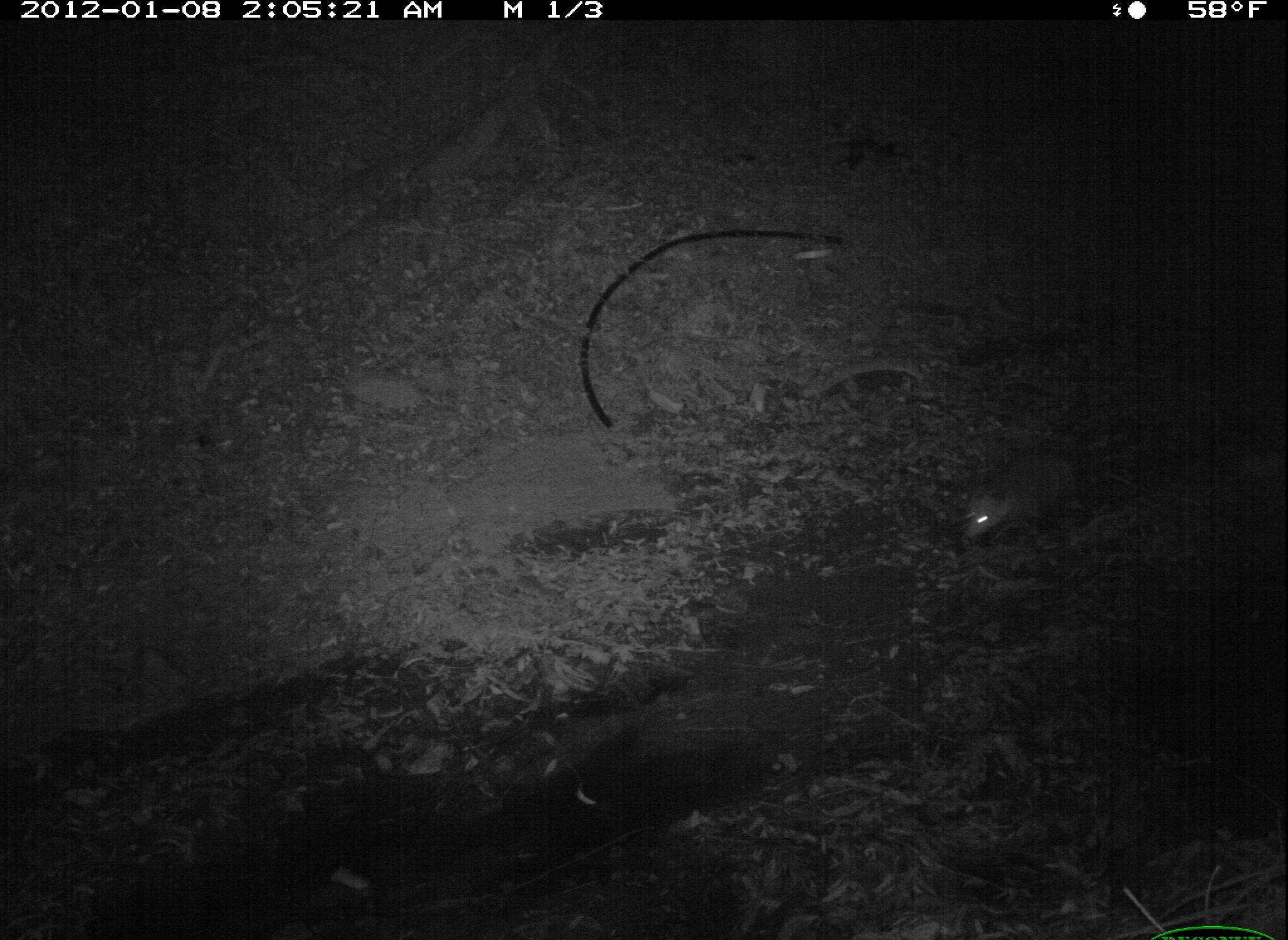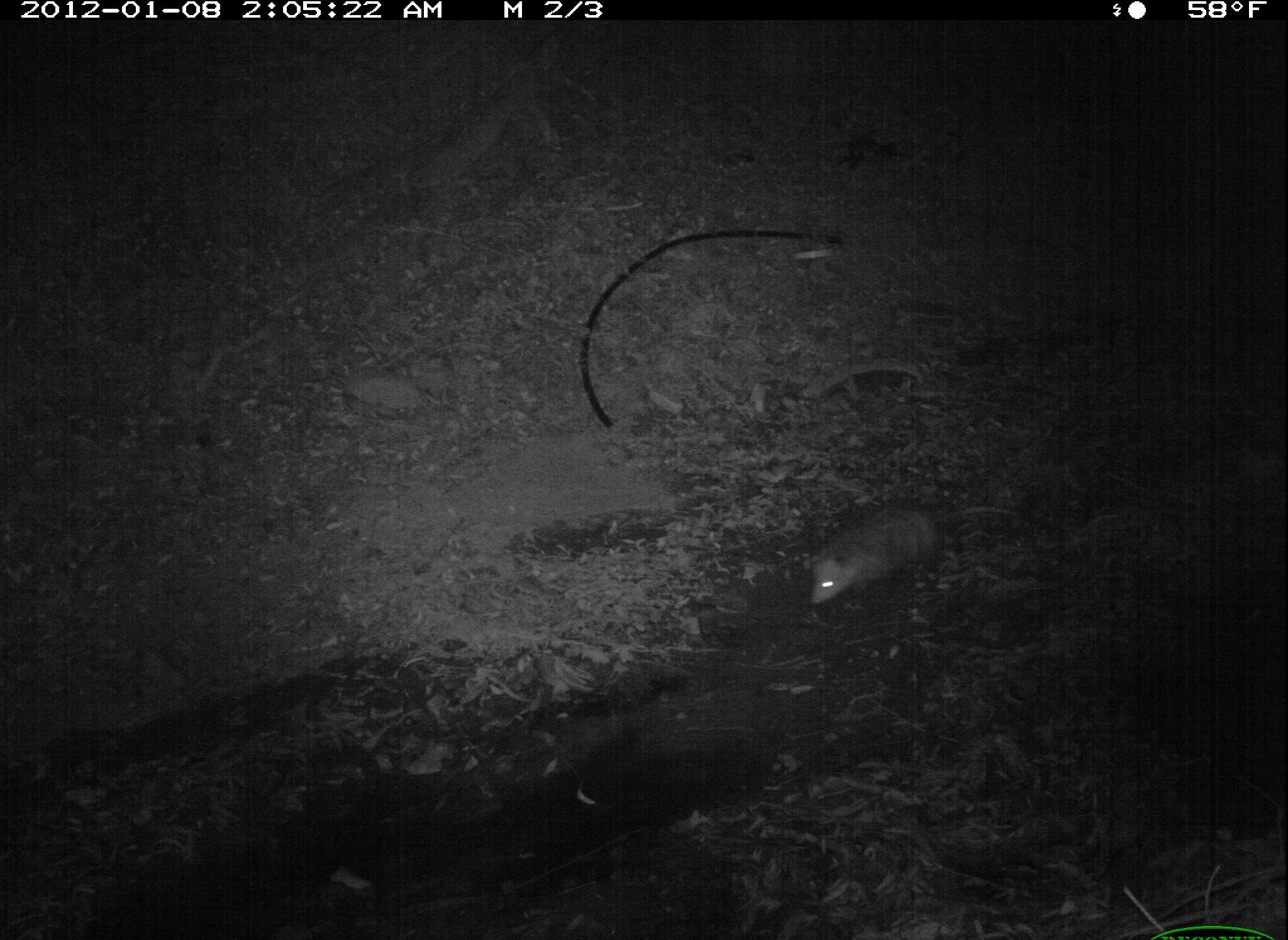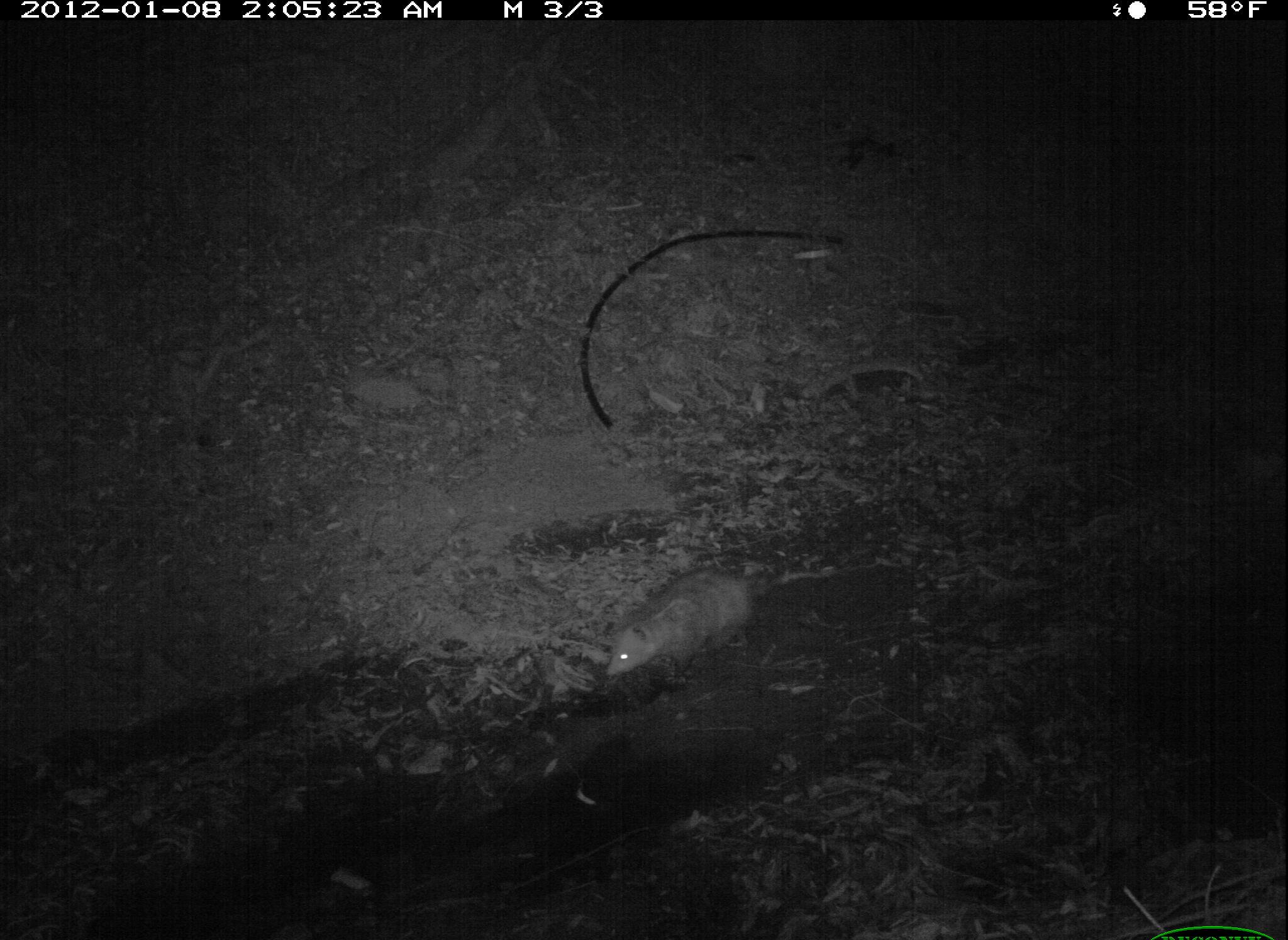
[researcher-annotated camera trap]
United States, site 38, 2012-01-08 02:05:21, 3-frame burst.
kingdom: Animalia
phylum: Chordata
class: Mammalia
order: Didelphimorphia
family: Didelphidae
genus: Didelphis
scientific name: Didelphis virginiana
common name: virginia opossum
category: opossum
Opossum (virginia opossum) (Didelphis virginiana).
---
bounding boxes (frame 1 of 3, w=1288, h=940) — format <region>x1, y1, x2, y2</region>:
opossum: <region>955, 435, 1170, 557</region>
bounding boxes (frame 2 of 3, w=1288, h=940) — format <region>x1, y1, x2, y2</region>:
opossum: <region>773, 483, 1005, 617</region>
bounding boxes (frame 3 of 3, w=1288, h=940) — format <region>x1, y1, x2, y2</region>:
opossum: <region>570, 549, 810, 696</region>